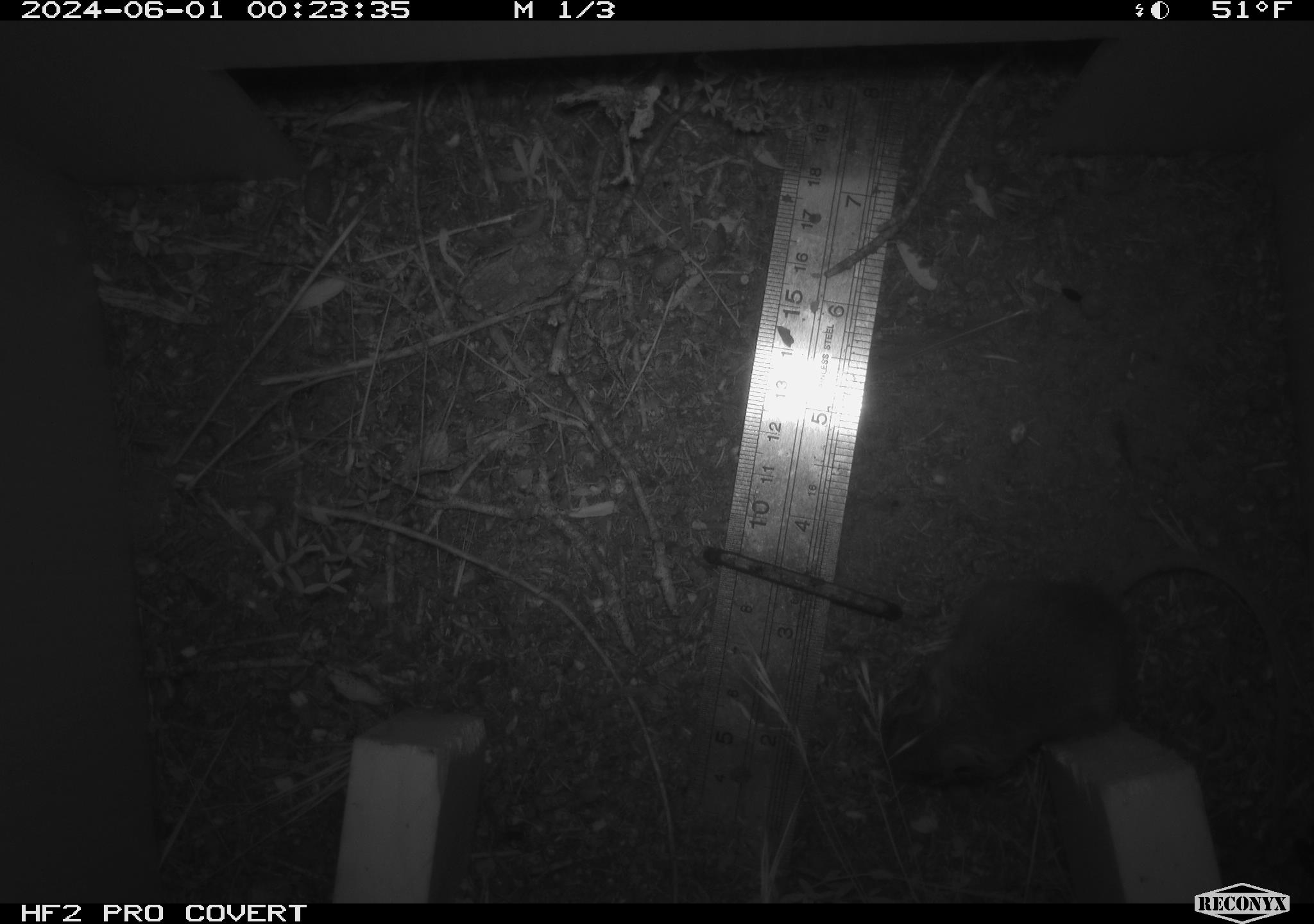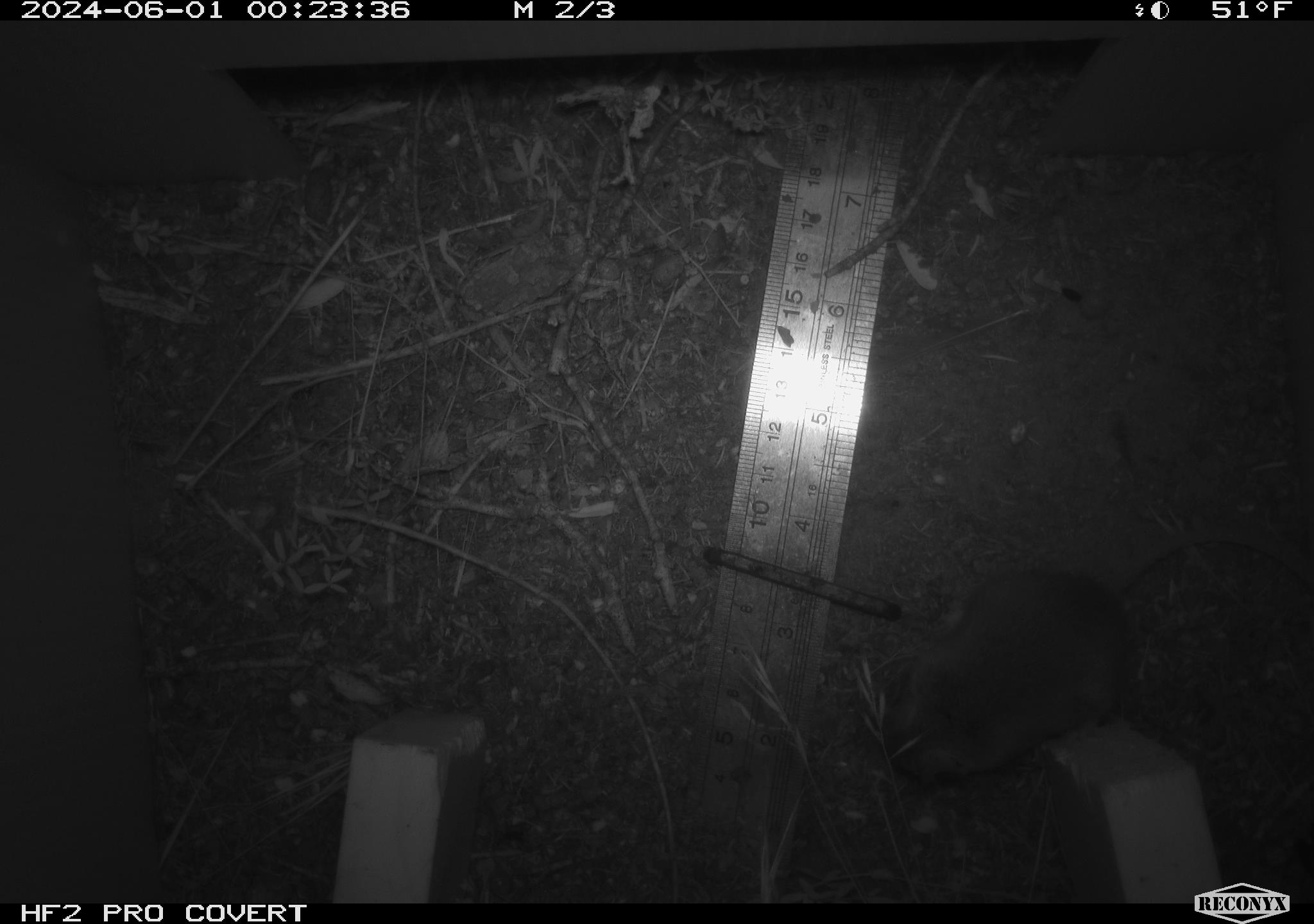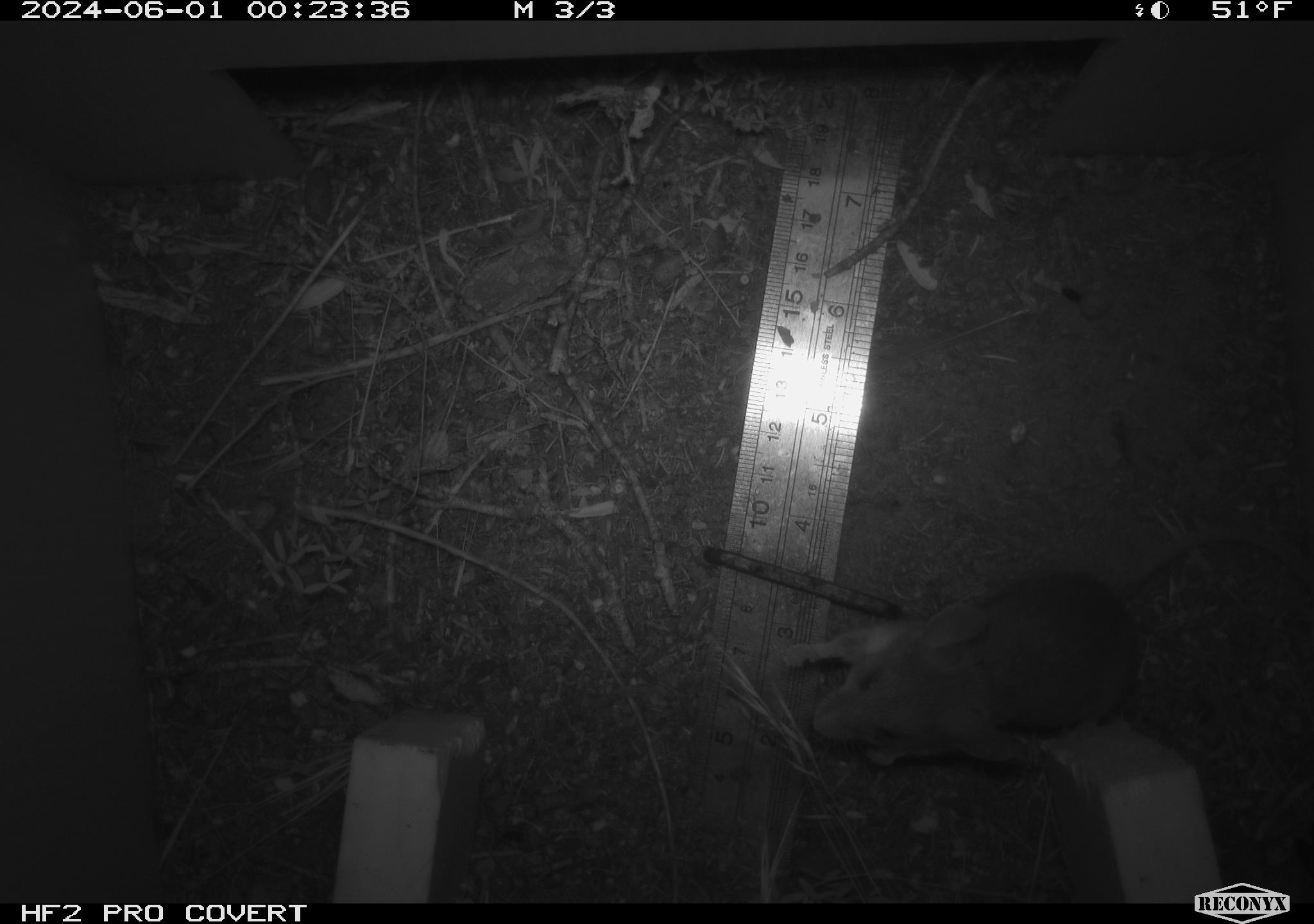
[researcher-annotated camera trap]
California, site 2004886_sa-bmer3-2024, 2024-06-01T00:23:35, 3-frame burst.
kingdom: Animalia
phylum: Chordata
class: Mammalia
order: Rodentia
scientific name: Rodentia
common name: mouse species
Mouse species (Rodentia).